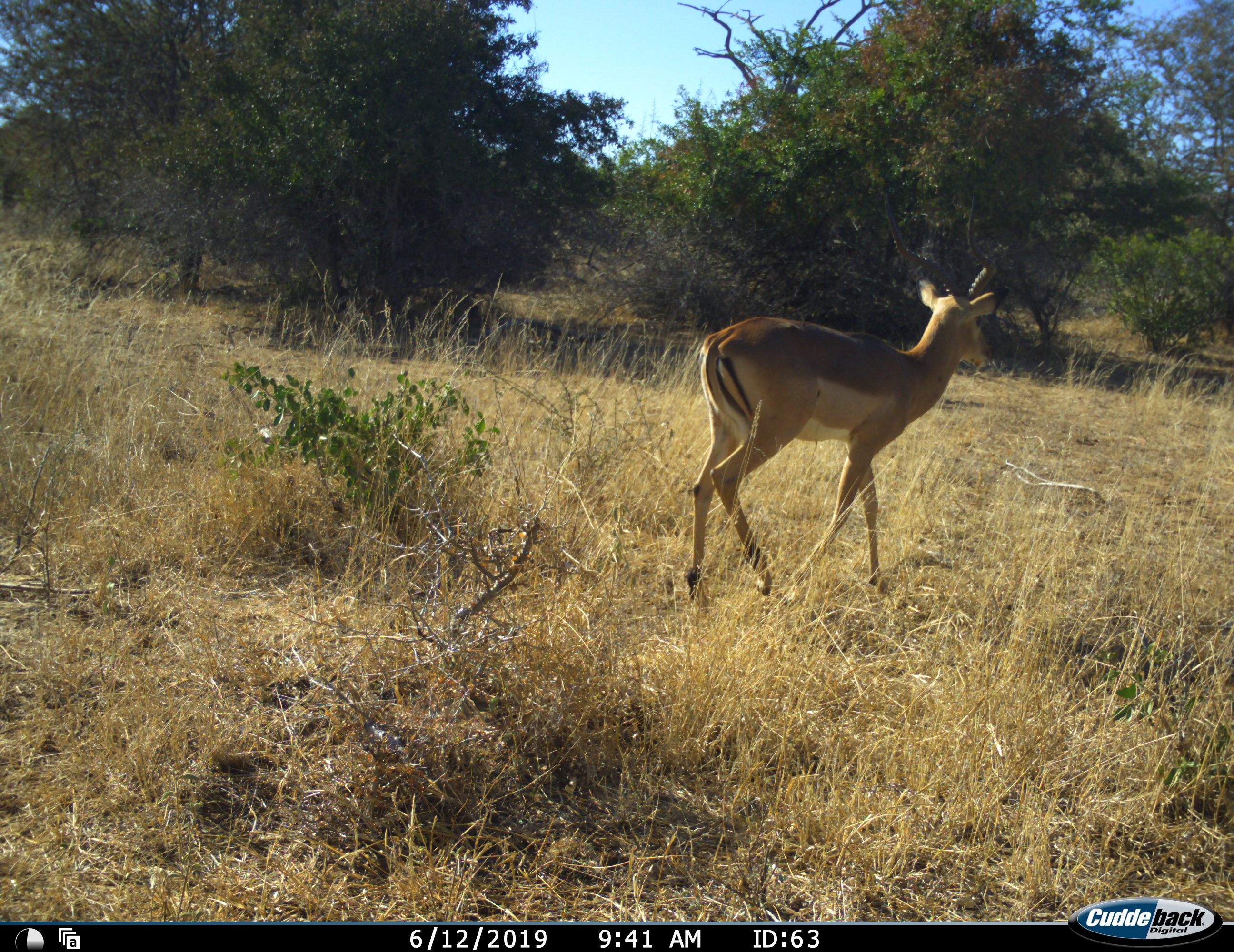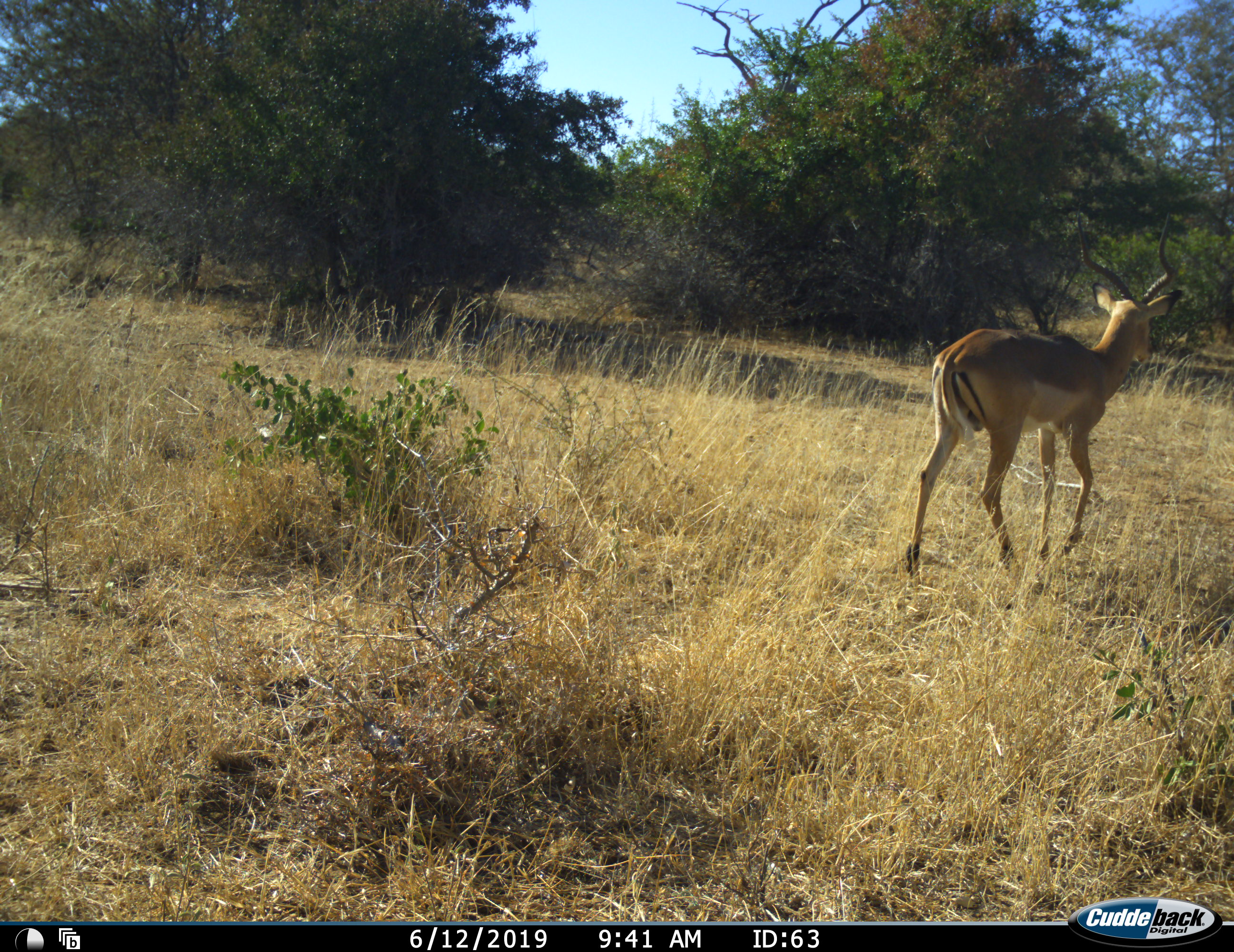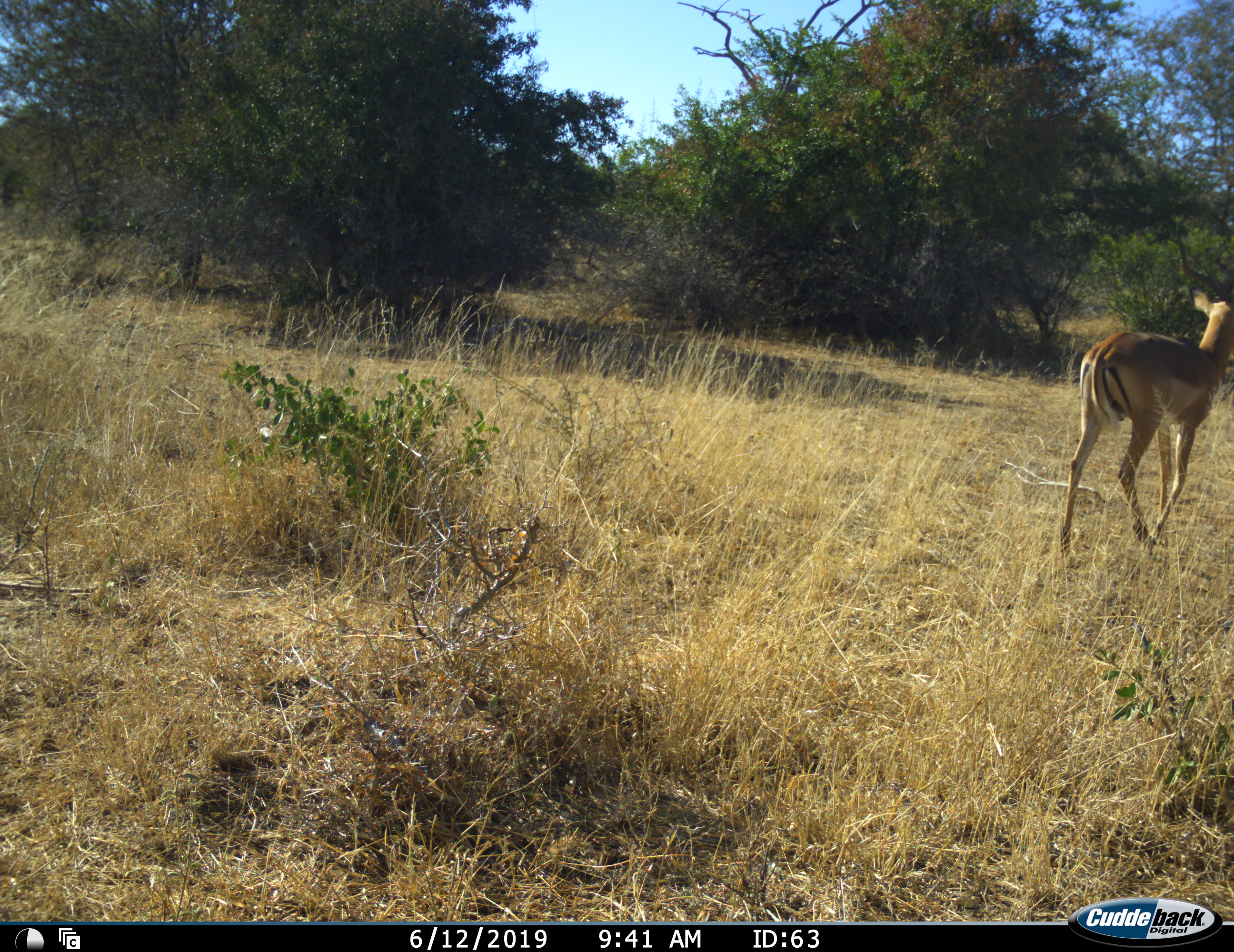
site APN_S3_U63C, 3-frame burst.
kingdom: Animalia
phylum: Chordata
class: Mammalia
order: Artiodactyla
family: Bovidae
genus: Aepyceros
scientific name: Aepyceros melampus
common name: impala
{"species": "impala (Aepyceros melampus)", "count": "1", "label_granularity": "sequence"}